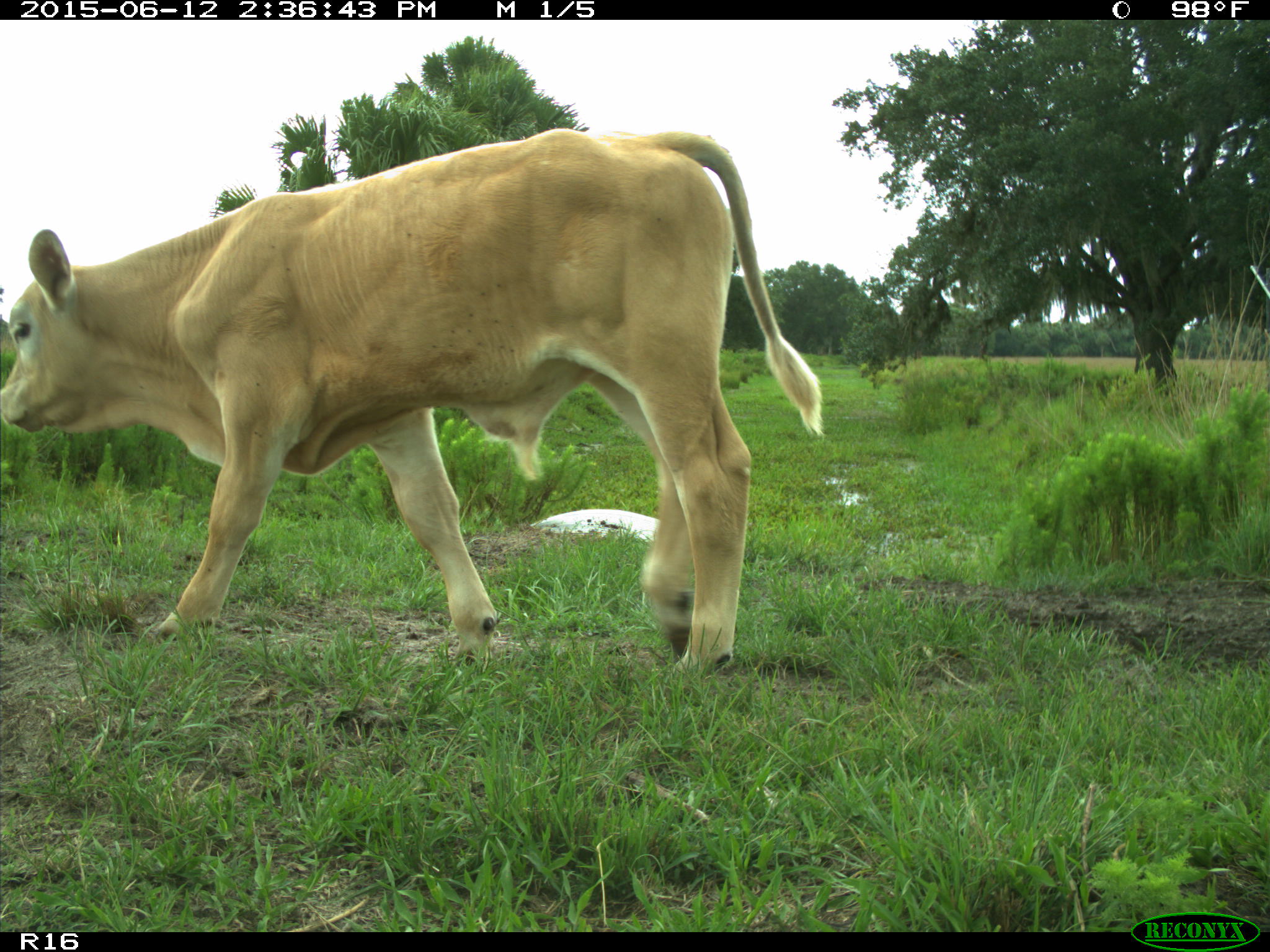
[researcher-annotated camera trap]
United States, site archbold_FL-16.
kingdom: Animalia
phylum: Chordata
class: Mammalia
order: Artiodactyla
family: Bovidae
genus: Bos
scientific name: Bos taurus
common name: domestic cow